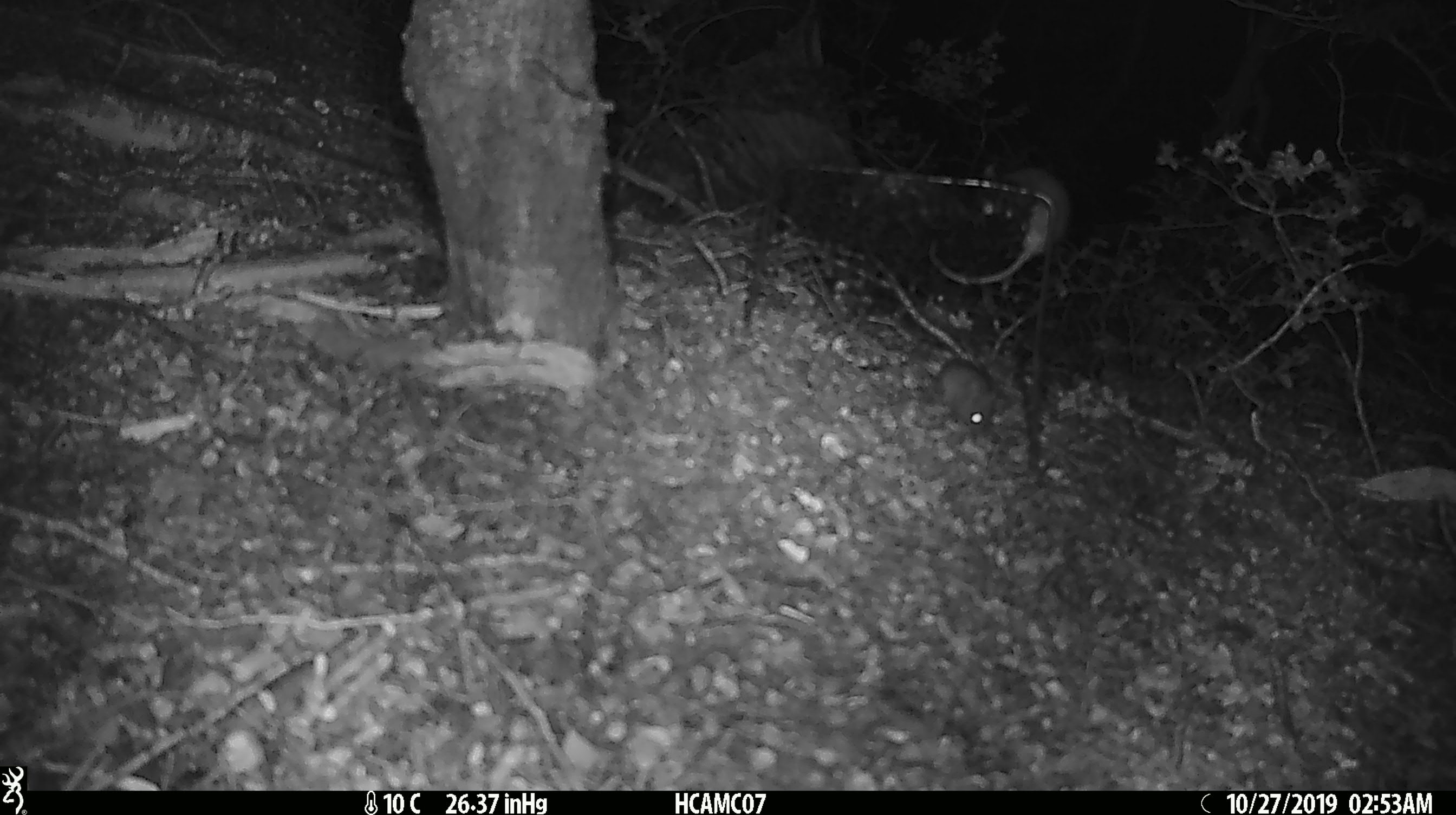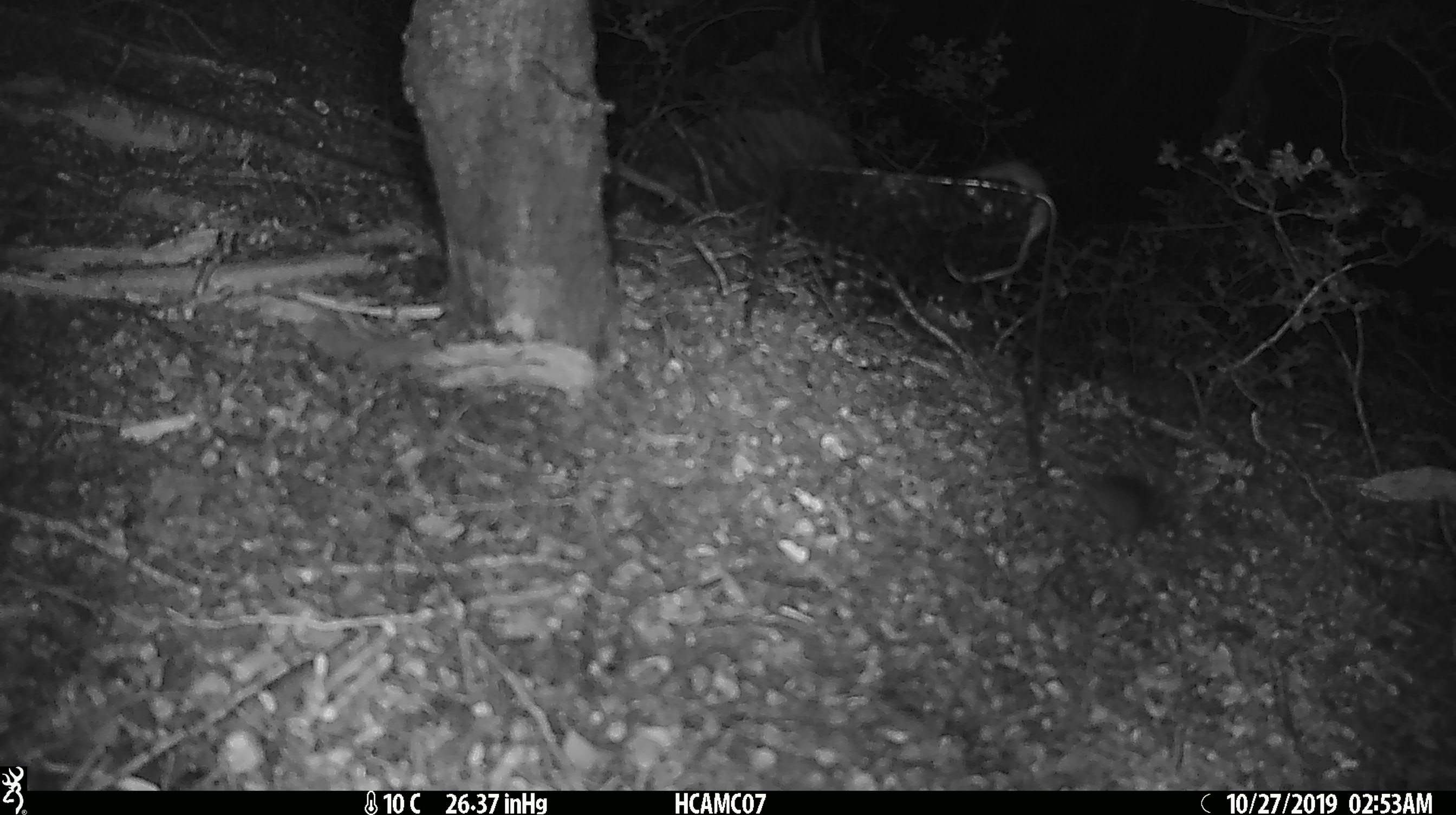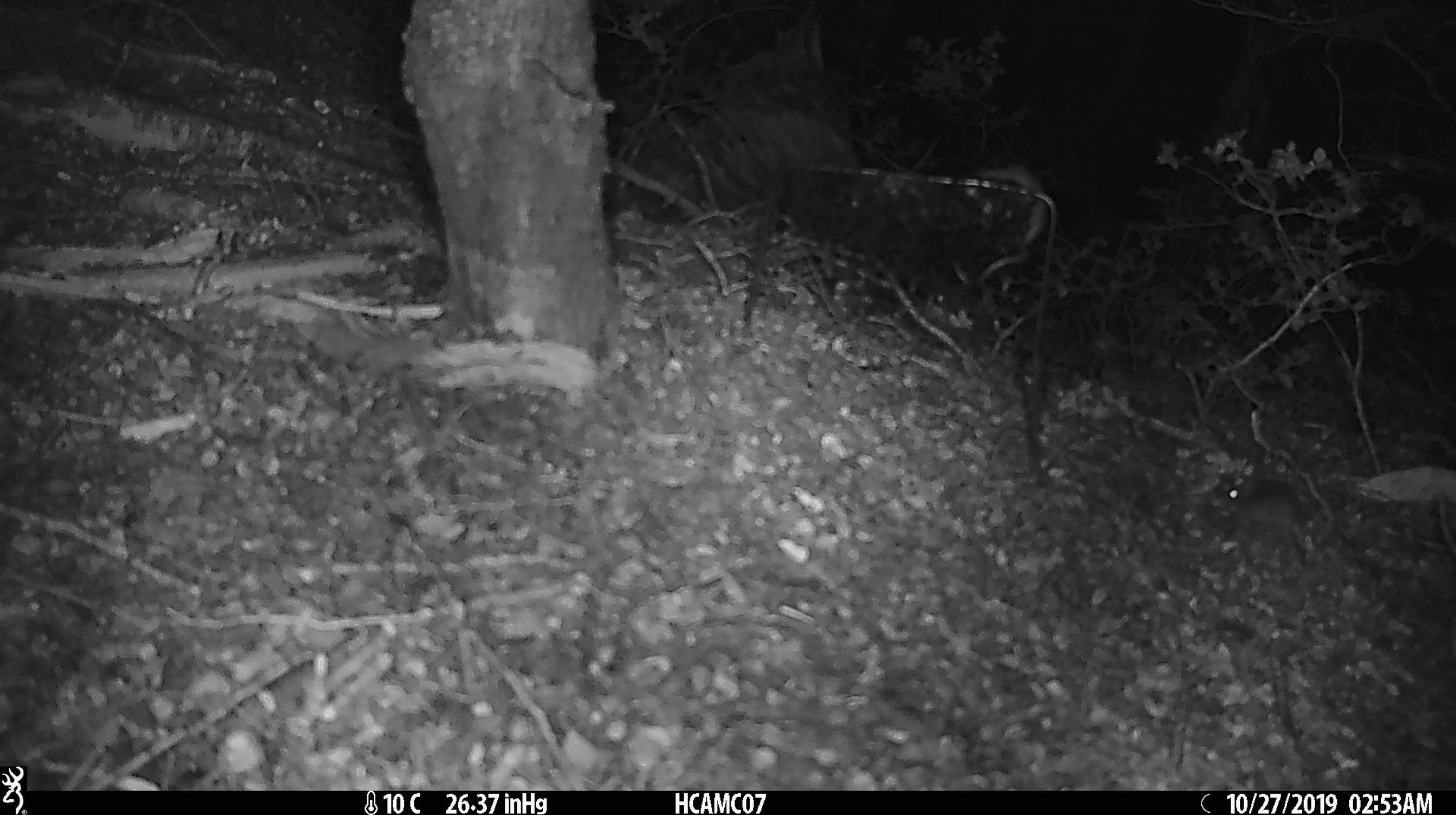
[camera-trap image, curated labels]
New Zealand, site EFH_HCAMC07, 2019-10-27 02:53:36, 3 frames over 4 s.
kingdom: Animalia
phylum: Chordata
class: Mammalia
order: Rodentia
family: Muridae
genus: Mus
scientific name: Mus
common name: mouse